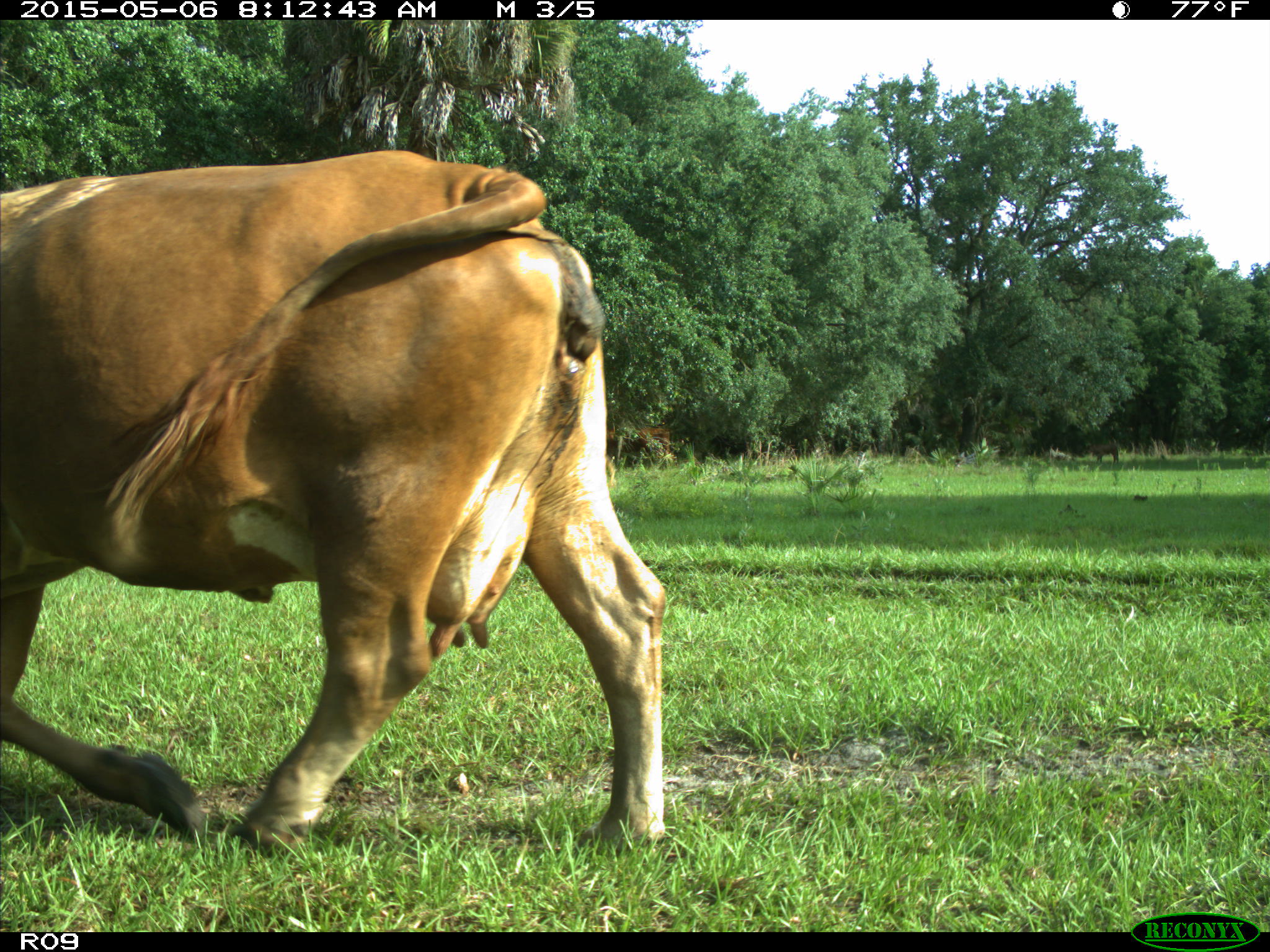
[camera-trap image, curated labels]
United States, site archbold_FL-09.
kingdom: Animalia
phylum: Chordata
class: Mammalia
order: Artiodactyla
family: Bovidae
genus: Bos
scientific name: Bos taurus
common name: domestic cow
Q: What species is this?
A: Bos taurus (domestic cow).